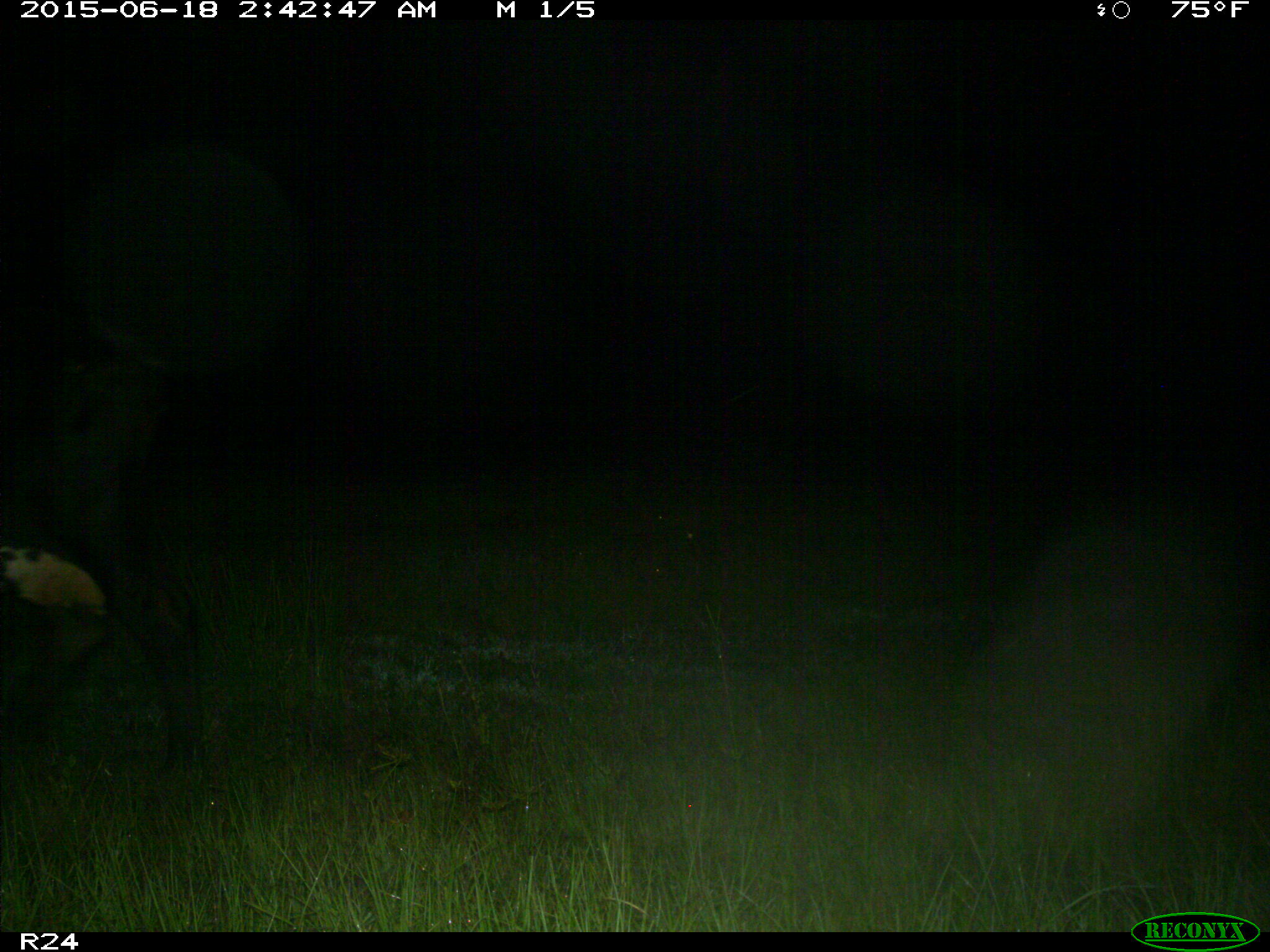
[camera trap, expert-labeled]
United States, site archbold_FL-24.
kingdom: Animalia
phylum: Chordata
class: Mammalia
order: Artiodactyla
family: Bovidae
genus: Bos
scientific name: Bos taurus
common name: domestic cow